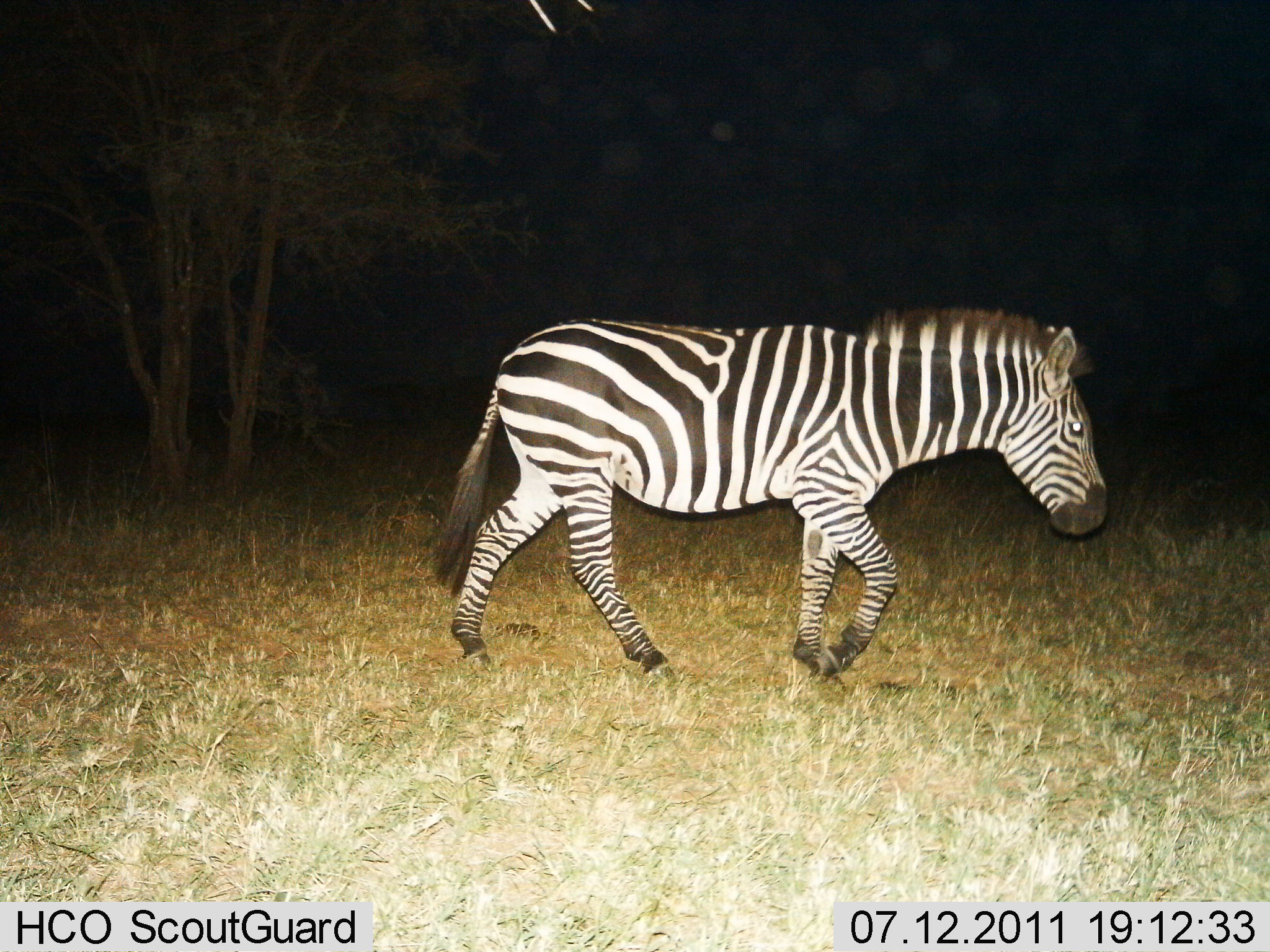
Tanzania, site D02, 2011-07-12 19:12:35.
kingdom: Animalia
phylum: Chordata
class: Mammalia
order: Perissodactyla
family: Equidae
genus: Equus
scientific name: Equus quagga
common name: plains zebra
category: zebra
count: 1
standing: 0%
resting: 0%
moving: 100%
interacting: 0%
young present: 0%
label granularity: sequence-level